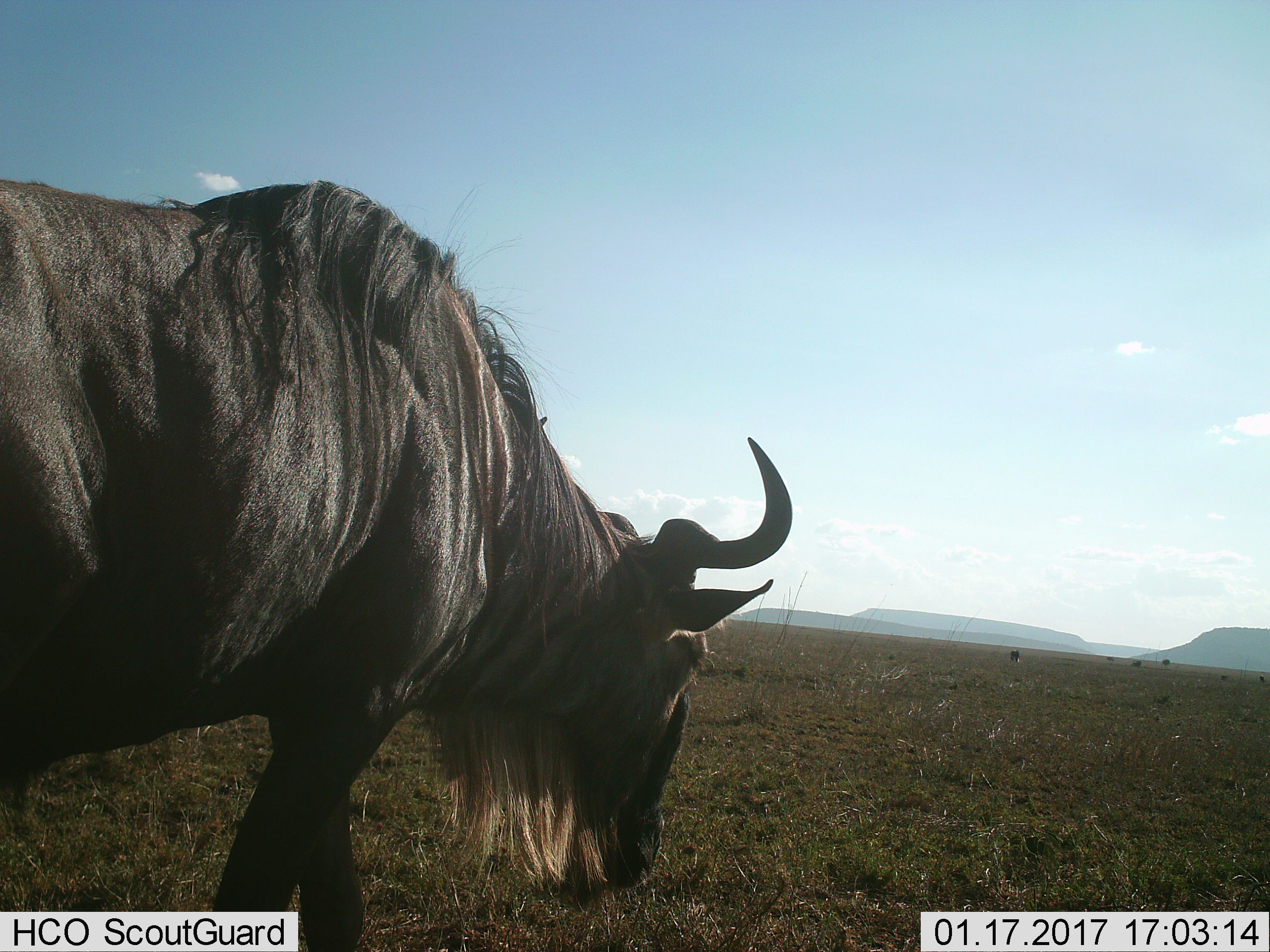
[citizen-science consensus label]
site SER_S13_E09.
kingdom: Animalia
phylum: Chordata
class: Mammalia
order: Artiodactyla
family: Bovidae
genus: Connochaetes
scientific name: Connochaetes taurinus taurinus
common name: blue wildebeest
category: wildebeestblue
Wildebeestblue (blue wildebeest) (Connochaetes taurinus taurinus), count 6. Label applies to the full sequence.